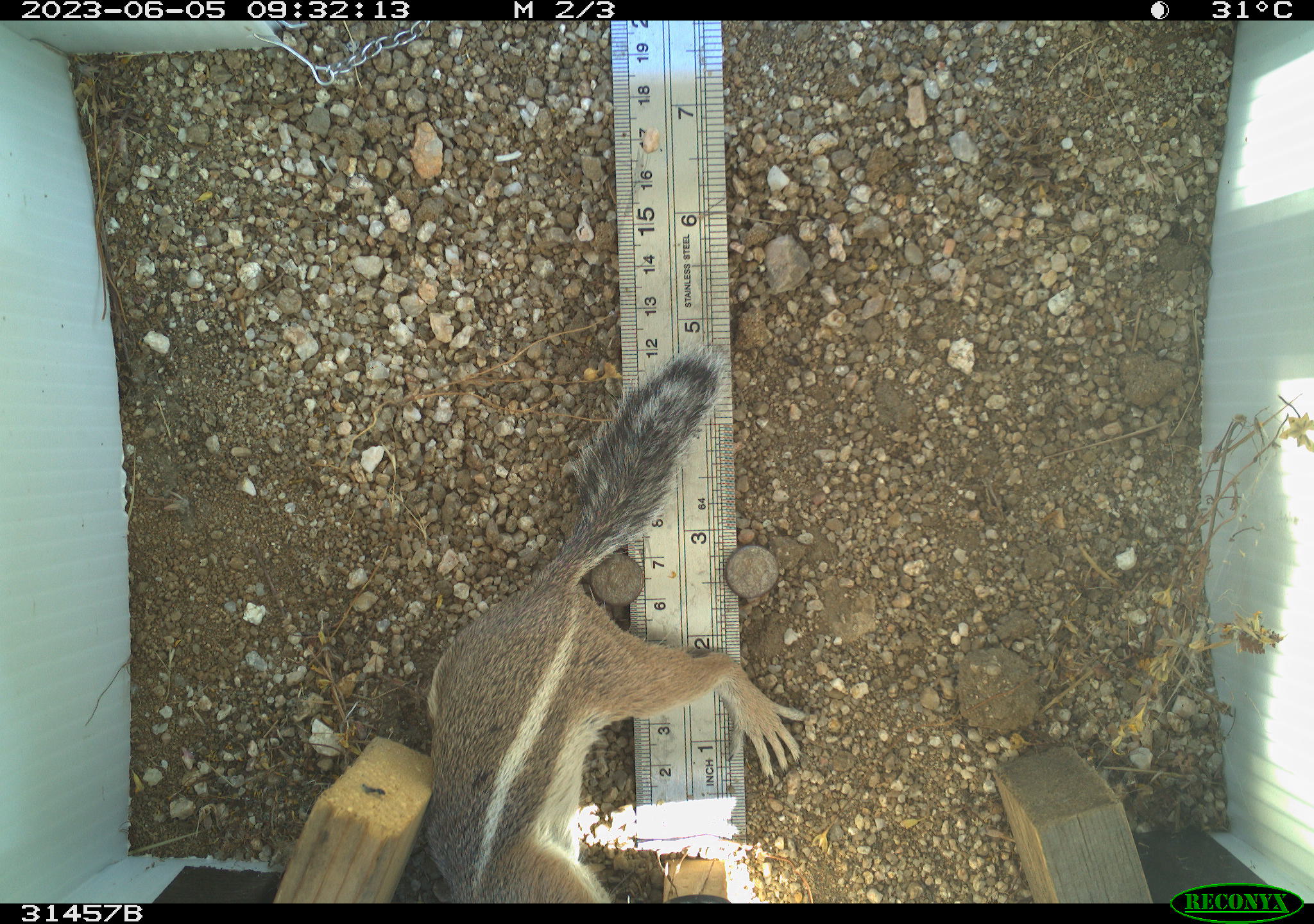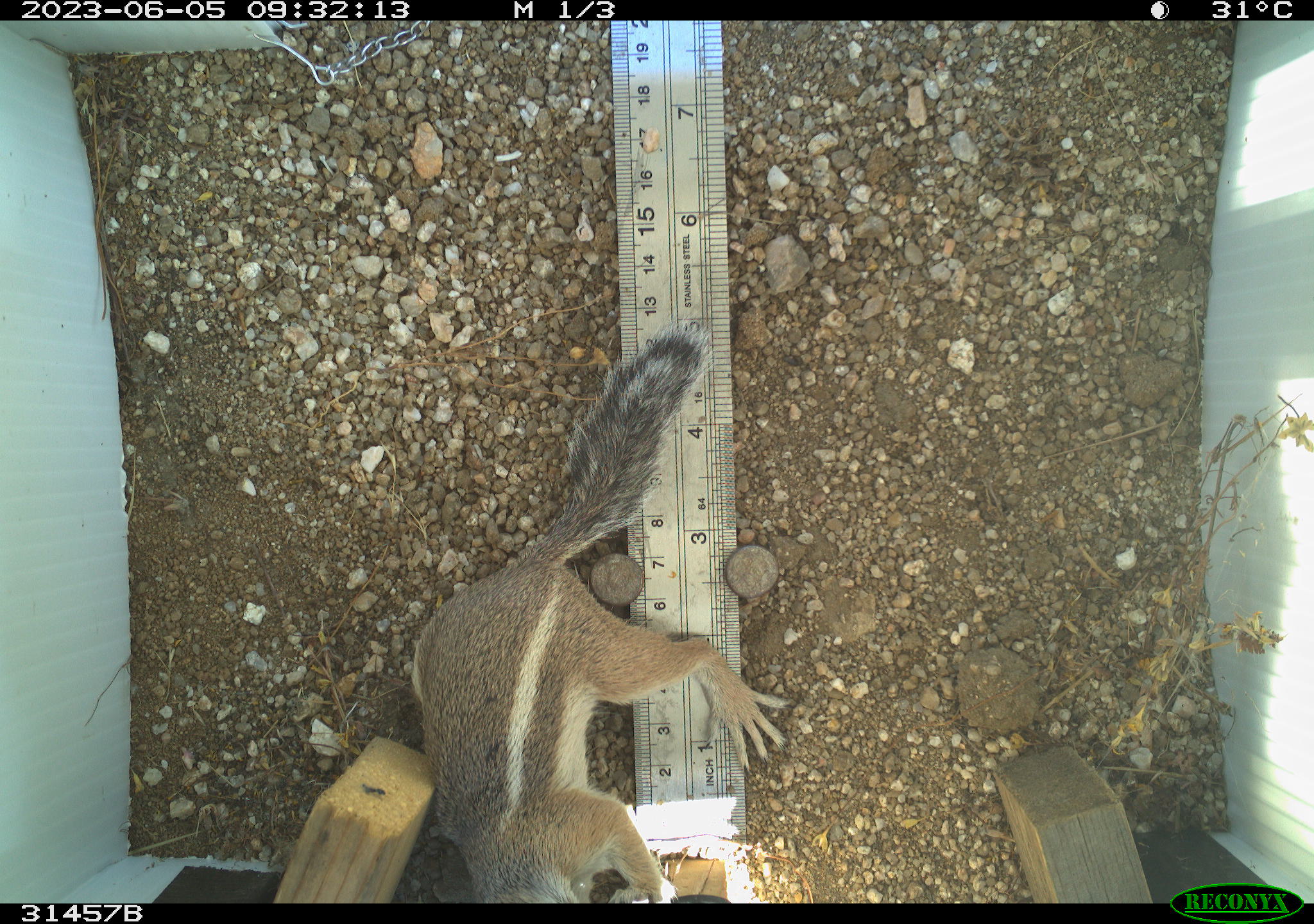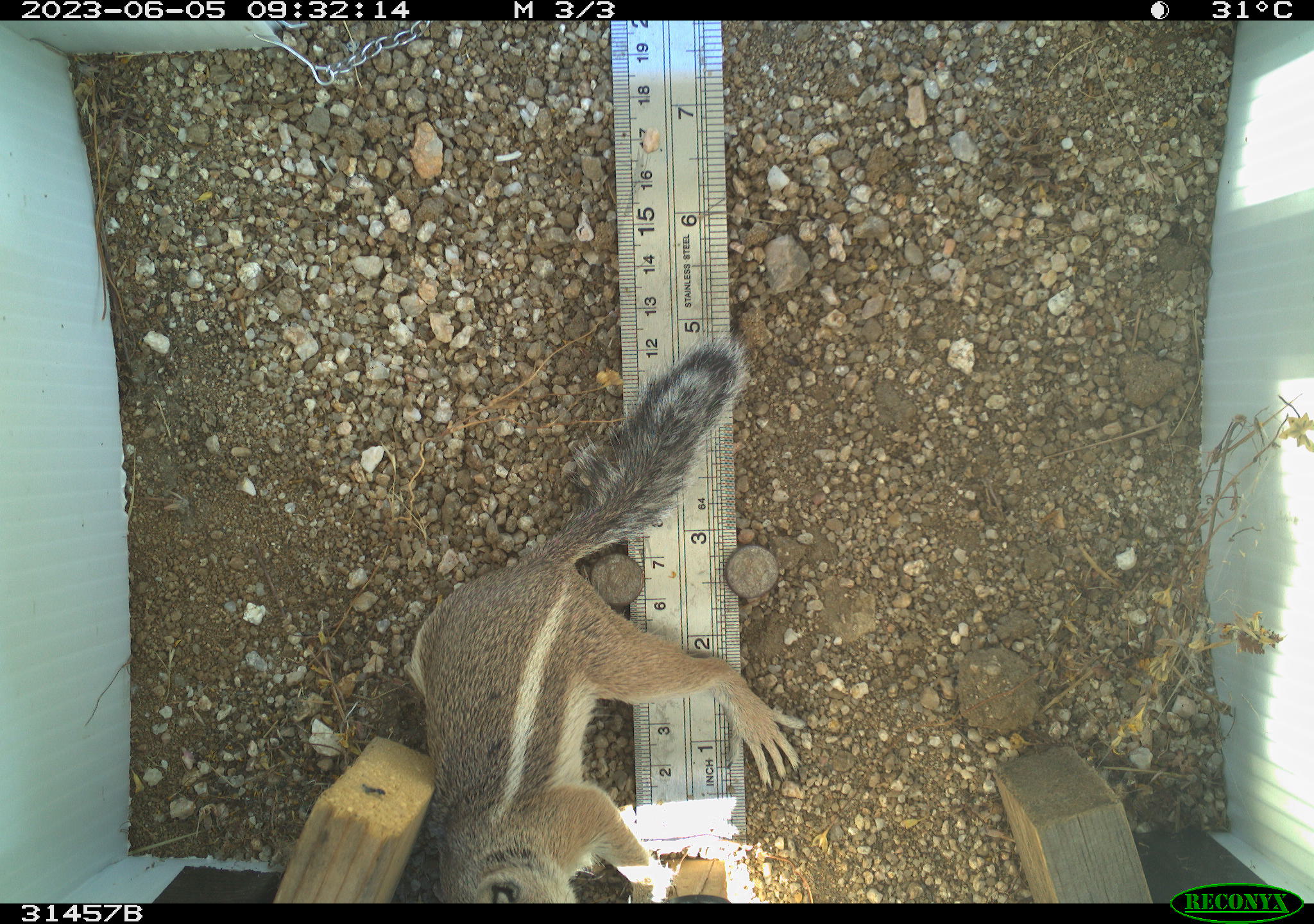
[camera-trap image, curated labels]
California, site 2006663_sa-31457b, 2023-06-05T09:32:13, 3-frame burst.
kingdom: Animalia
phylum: Chordata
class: Mammalia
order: Rodentia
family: Sciuridae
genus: Ammospermophilus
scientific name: Ammospermophilus leucurus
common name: white-tailed antelope squirrel